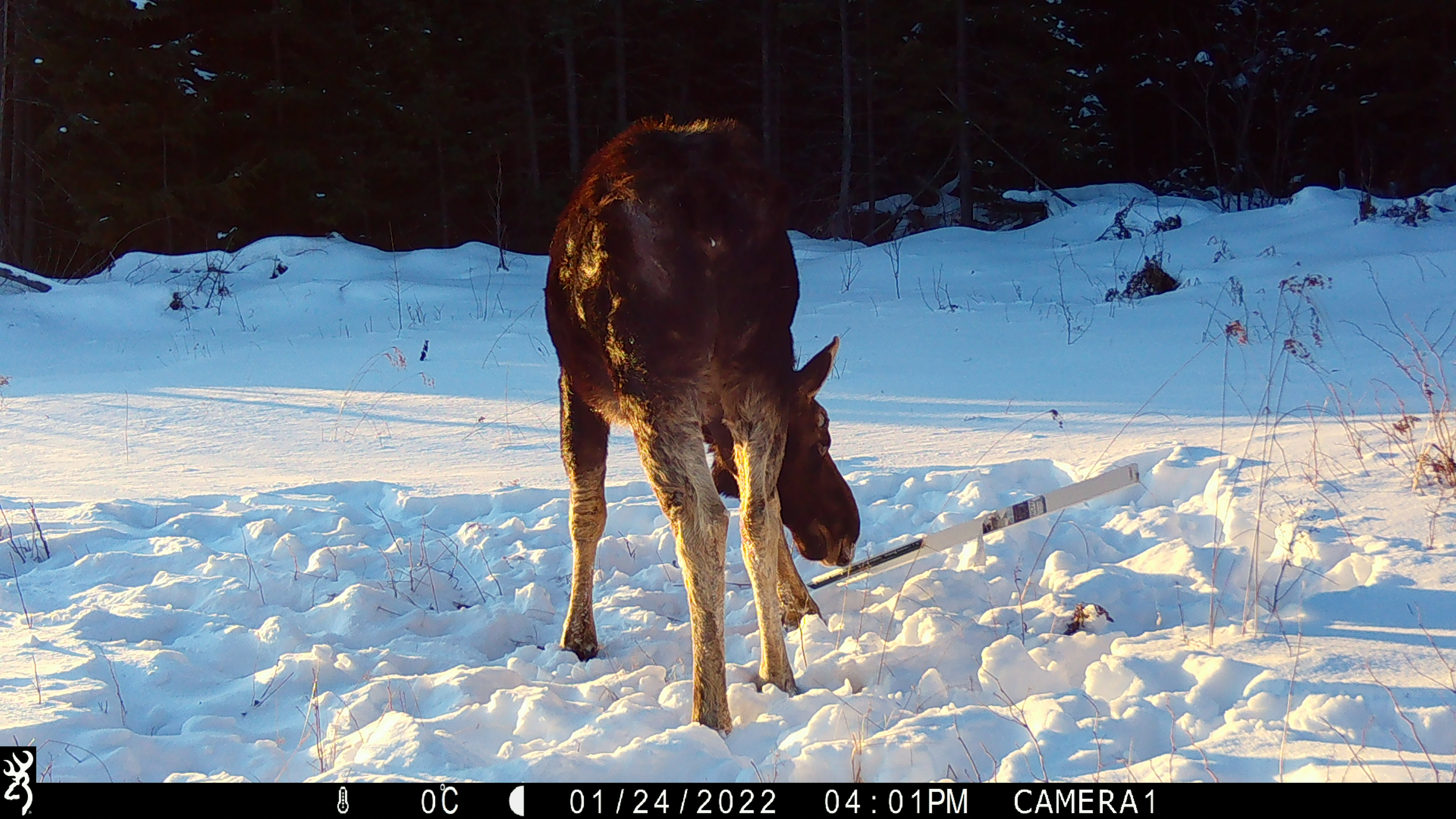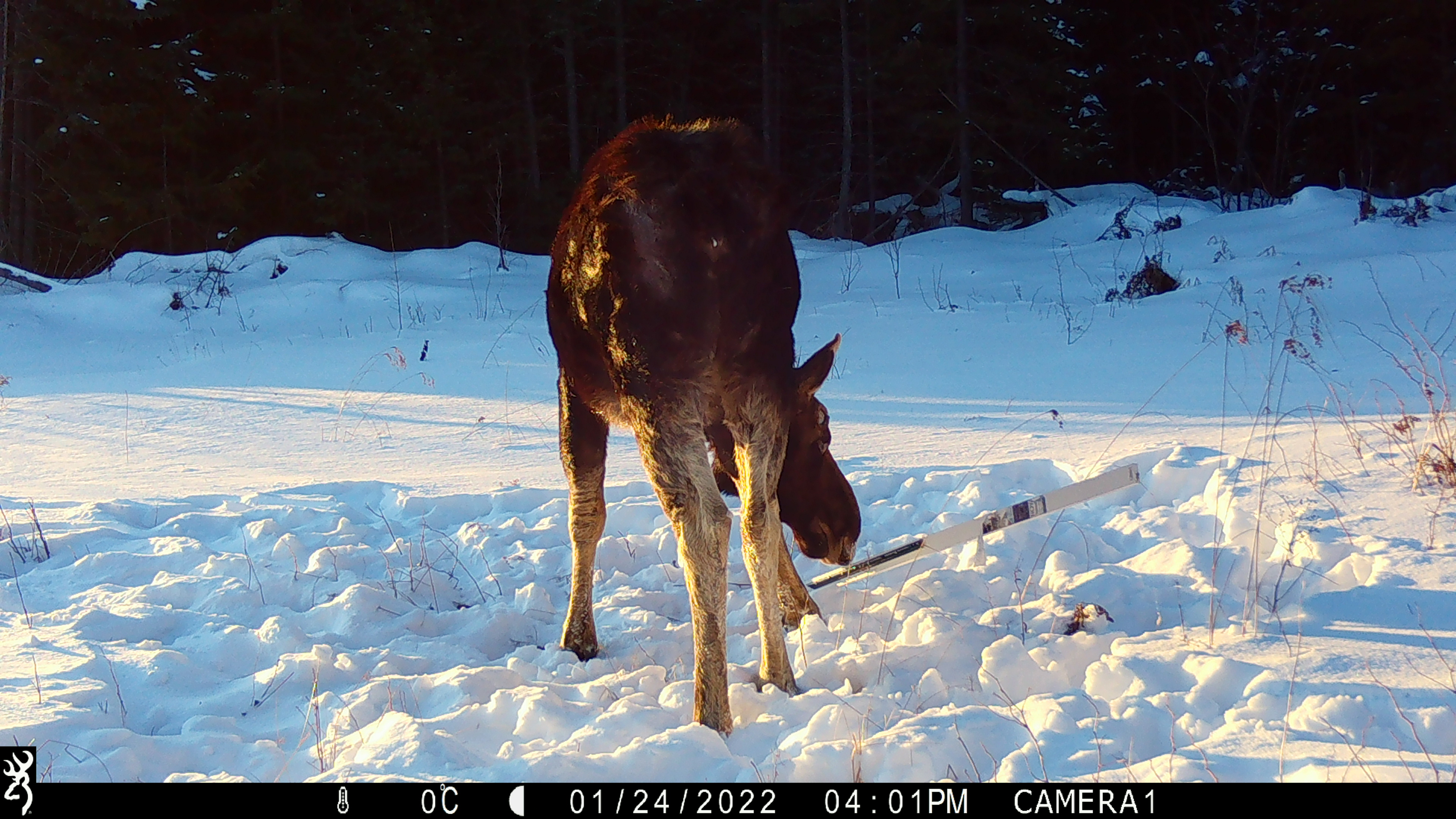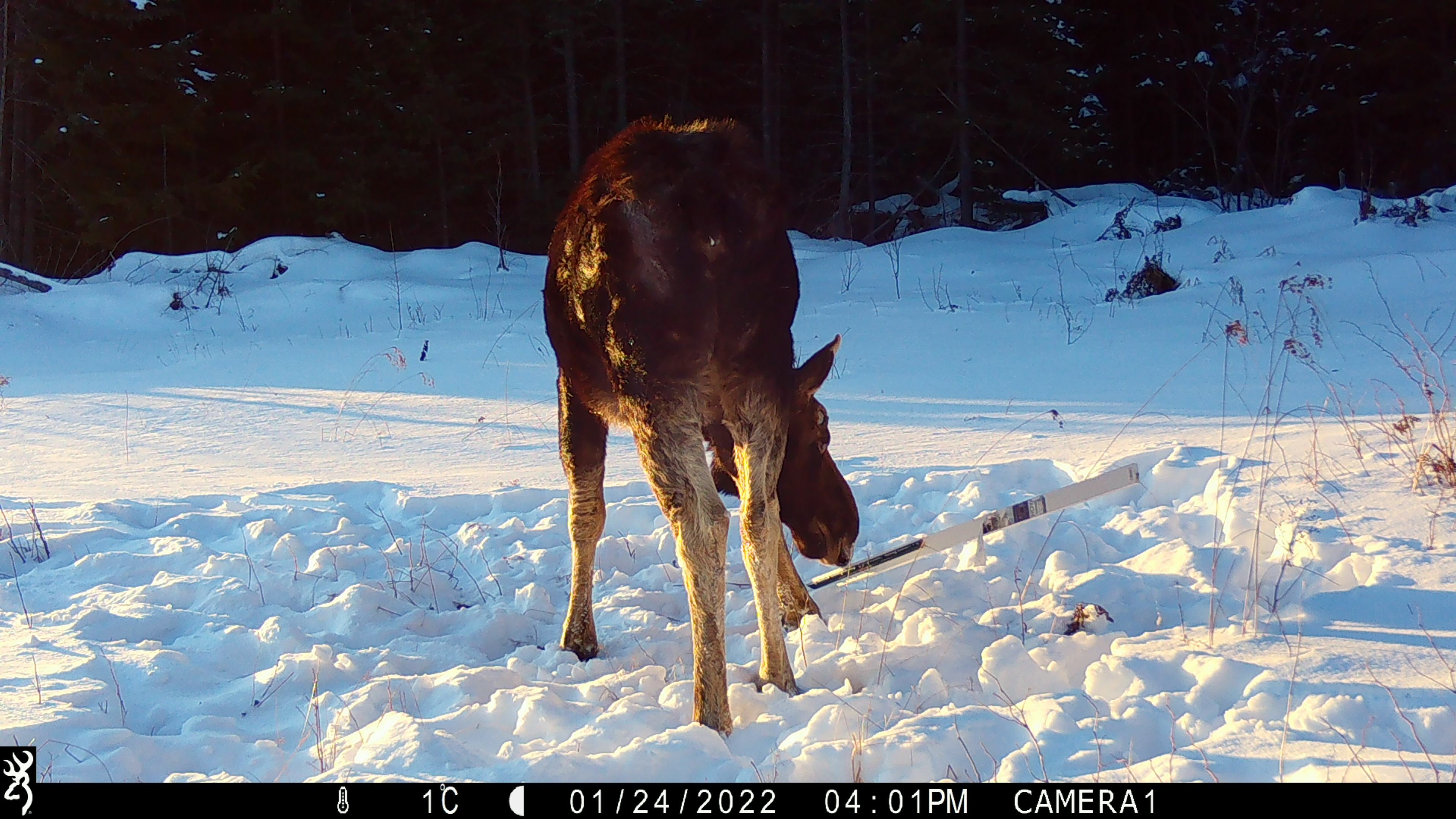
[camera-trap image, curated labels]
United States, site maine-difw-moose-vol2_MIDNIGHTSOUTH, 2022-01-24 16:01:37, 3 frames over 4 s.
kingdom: Animalia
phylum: Chordata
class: Mammalia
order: Artiodactyla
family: Cervidae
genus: Alces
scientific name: Alces alces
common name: moose